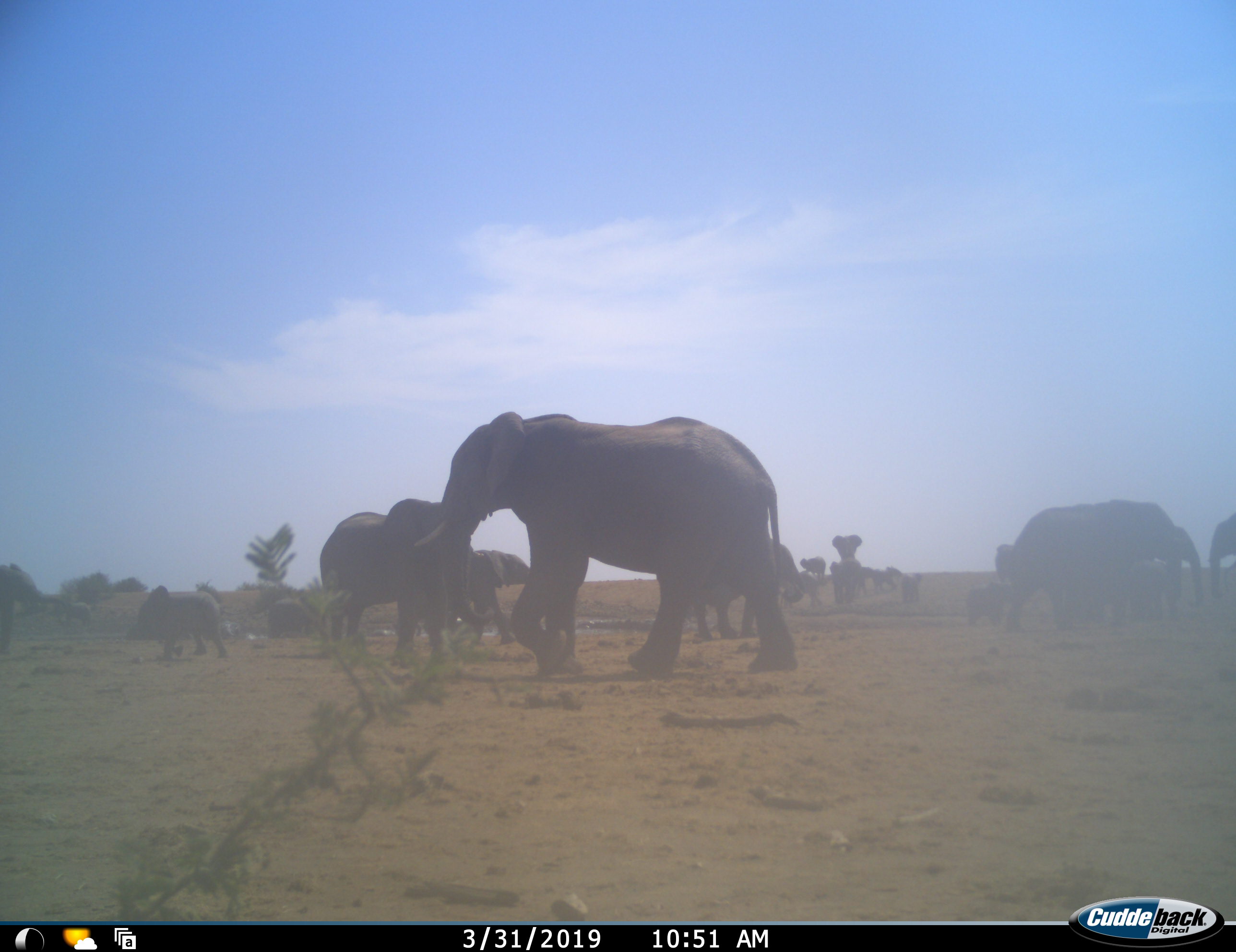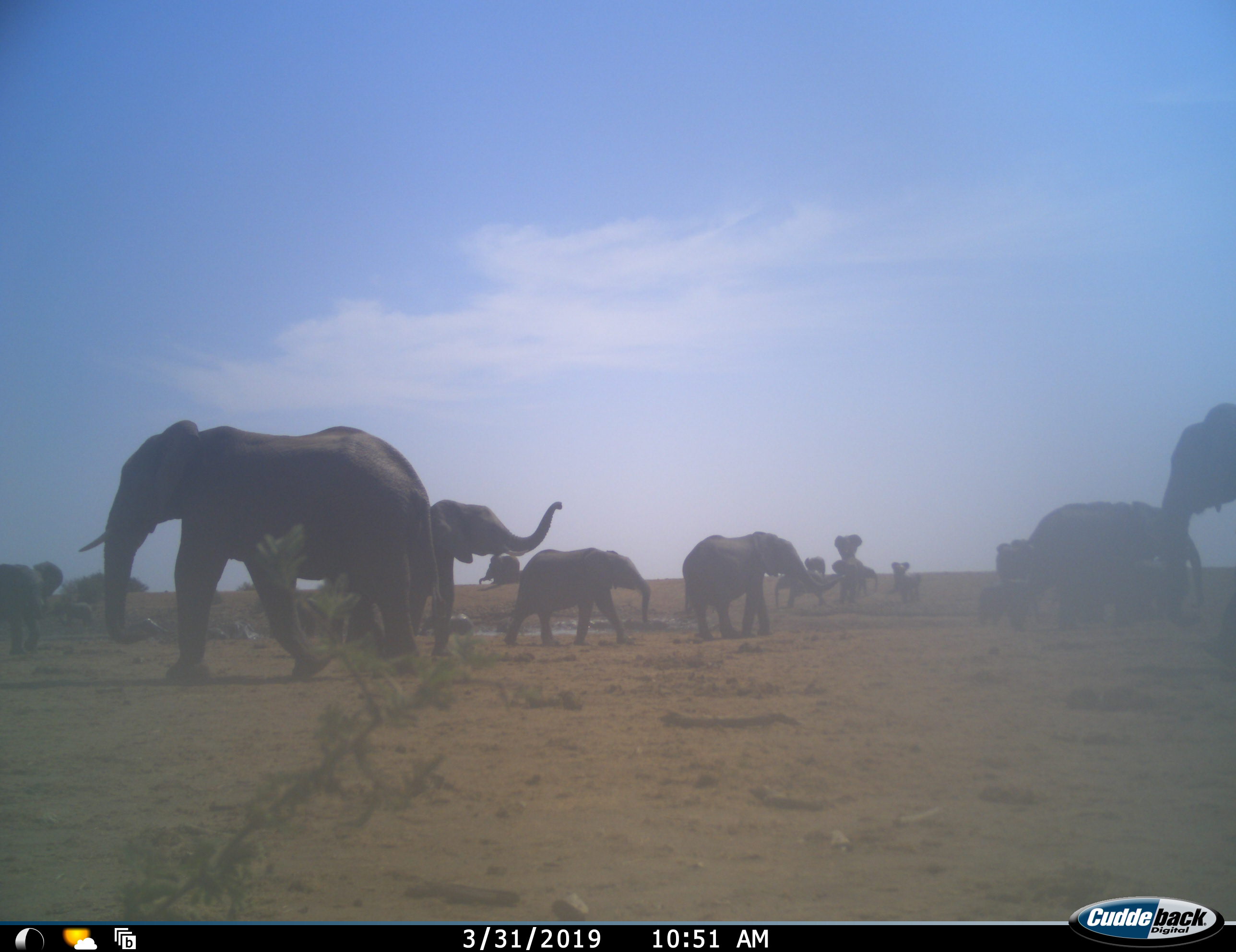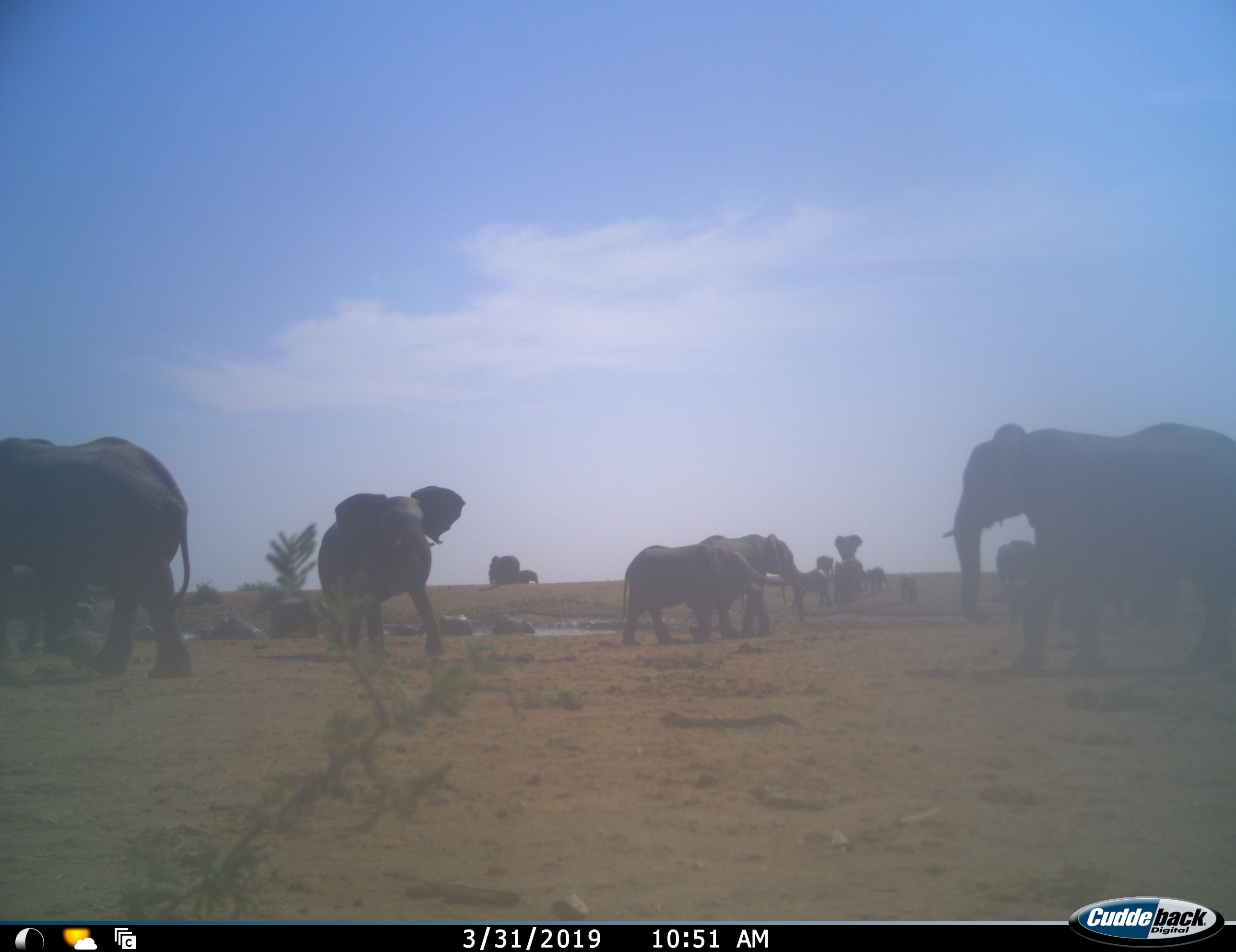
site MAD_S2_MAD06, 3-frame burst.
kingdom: Animalia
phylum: Chordata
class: Mammalia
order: Proboscidea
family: Elephantidae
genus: Loxodonta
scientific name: Loxodonta africana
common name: african bush elephant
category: elephant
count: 11-50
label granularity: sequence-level